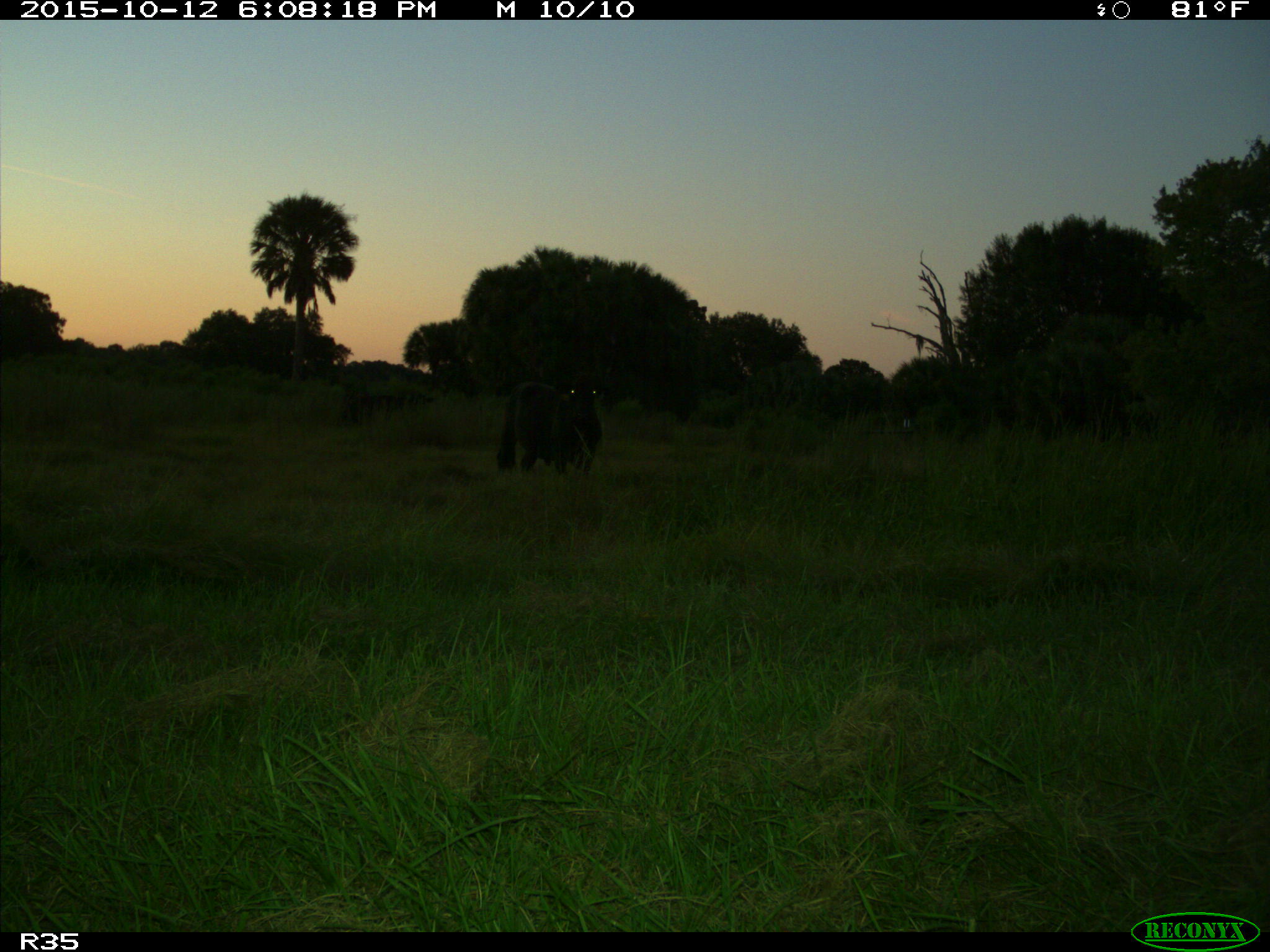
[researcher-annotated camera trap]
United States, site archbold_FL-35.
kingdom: Animalia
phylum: Chordata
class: Mammalia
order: Artiodactyla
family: Bovidae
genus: Bos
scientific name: Bos taurus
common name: domestic cow